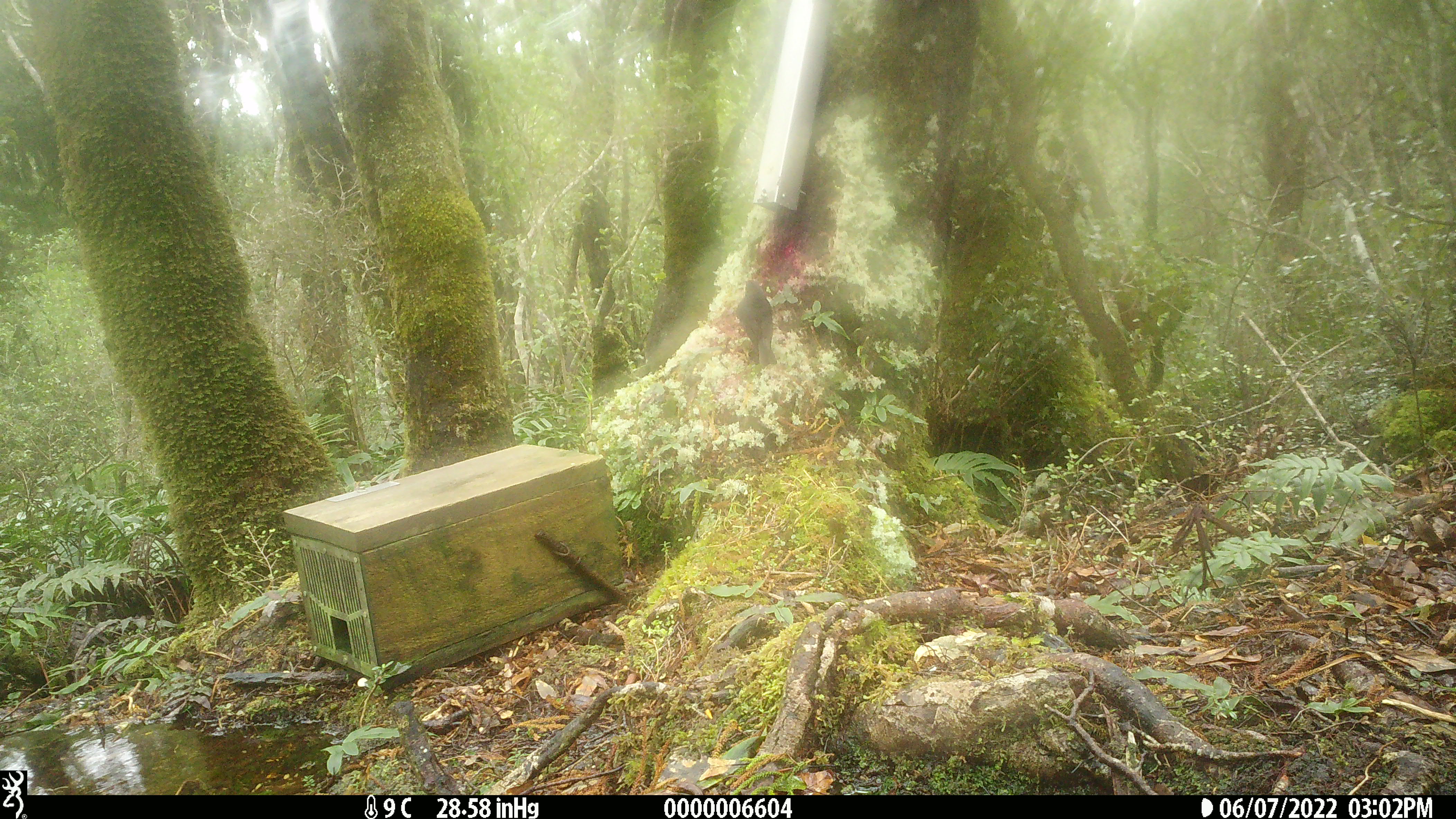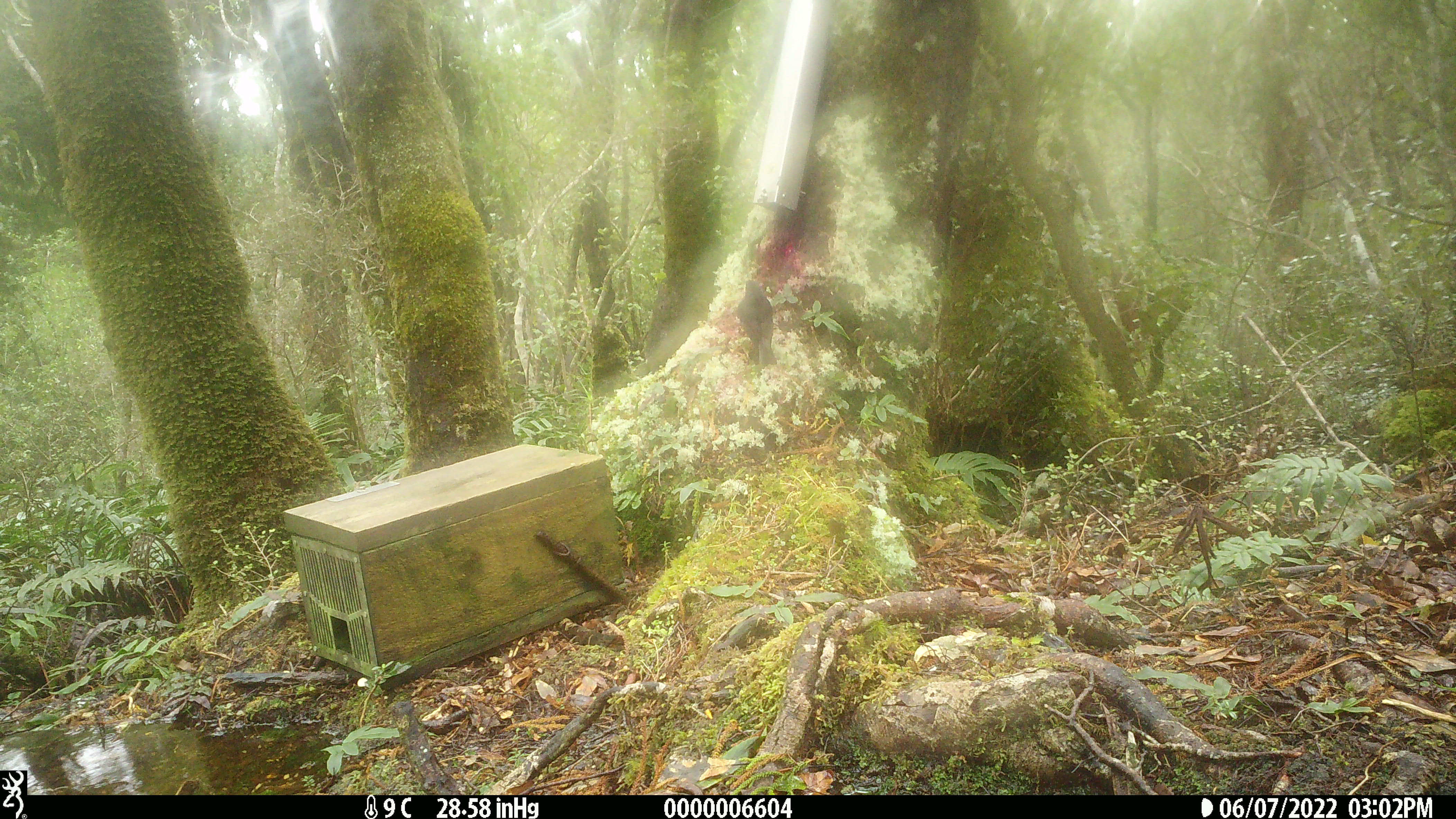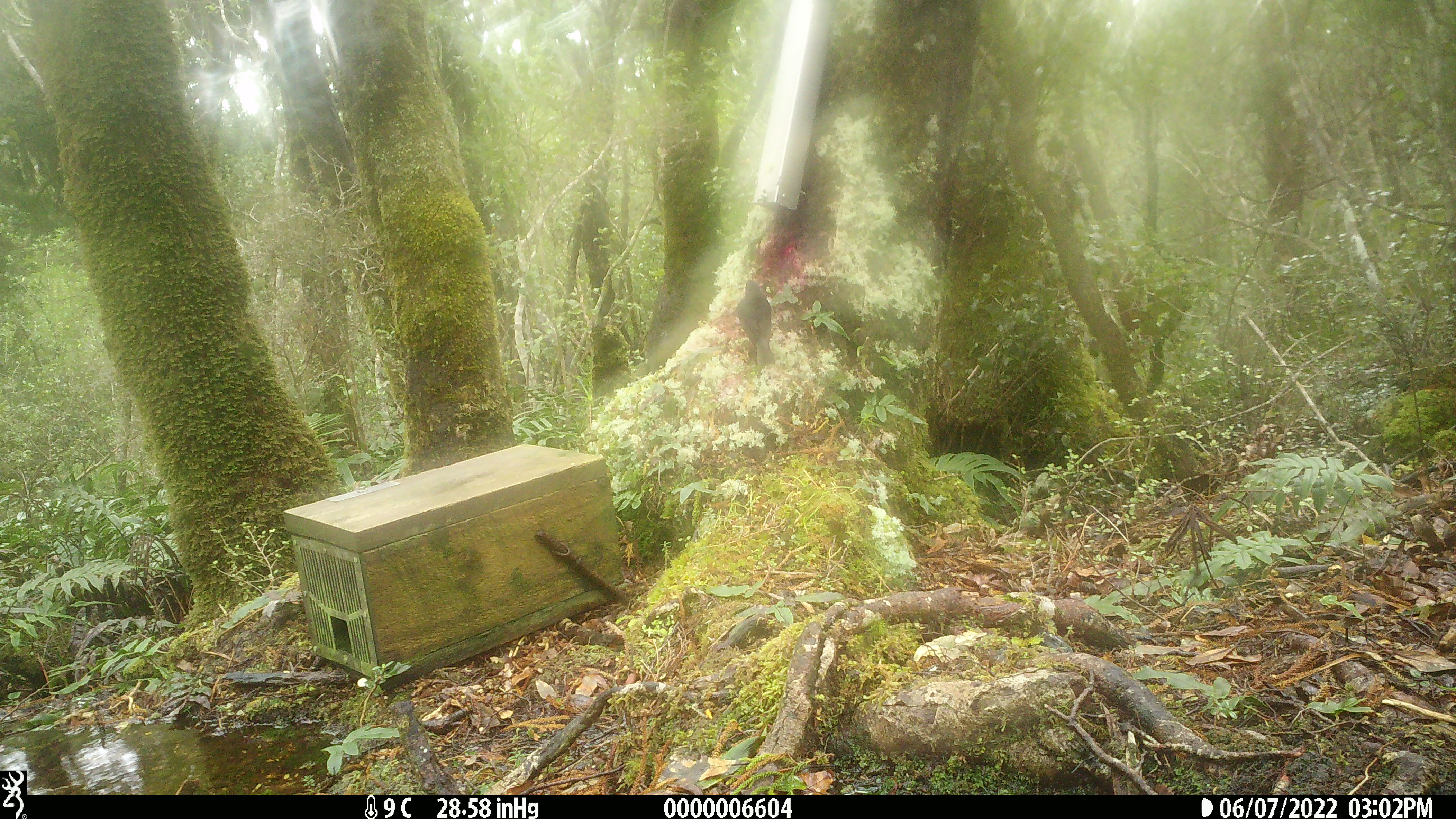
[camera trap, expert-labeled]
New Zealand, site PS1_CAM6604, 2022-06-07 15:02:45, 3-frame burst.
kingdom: Animalia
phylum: Chordata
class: Aves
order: Passeriformes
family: Petroicidae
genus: Petroica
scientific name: Petroica australis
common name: new zealand robin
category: robin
Robin (new zealand robin) (Petroica australis).